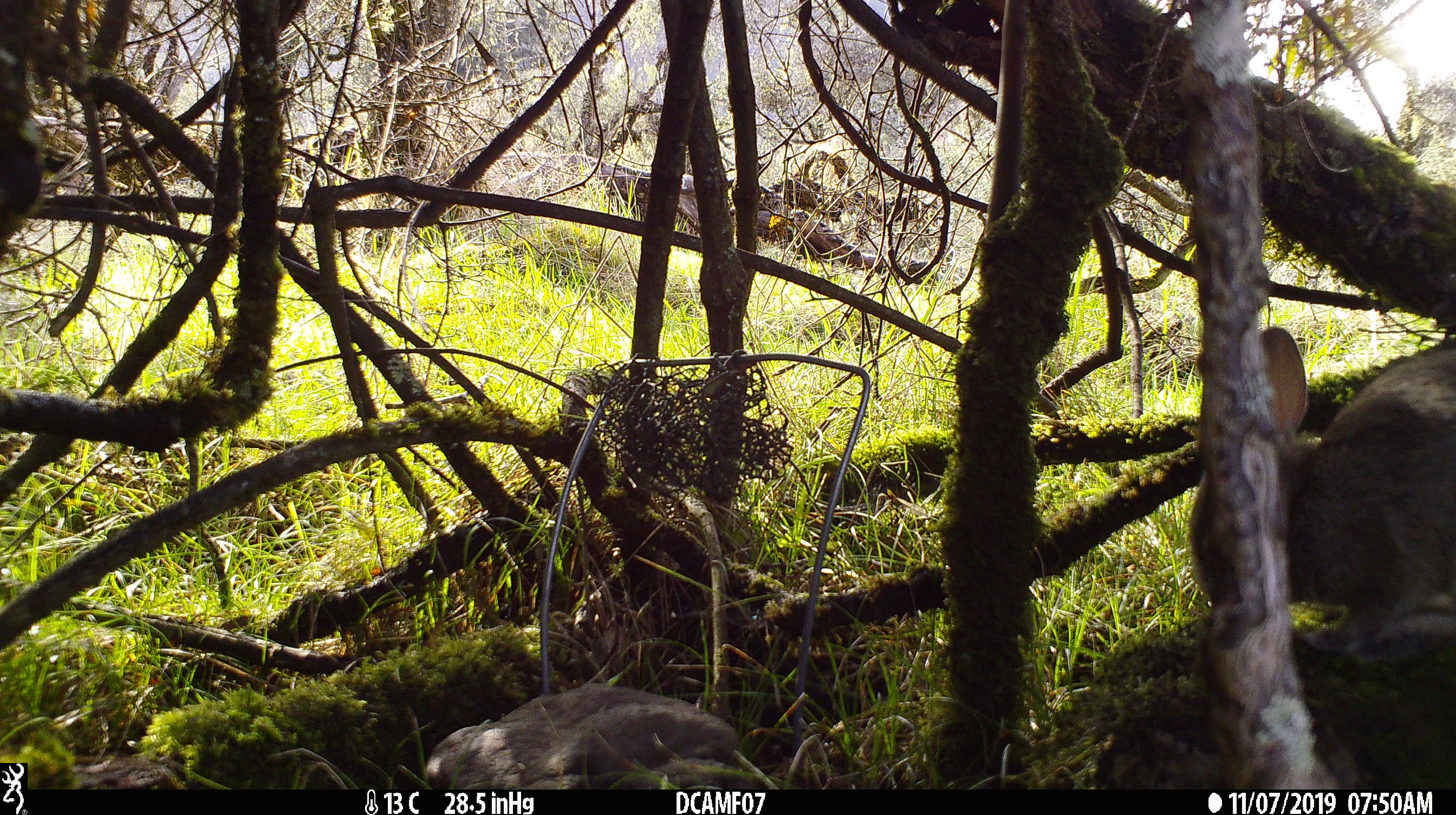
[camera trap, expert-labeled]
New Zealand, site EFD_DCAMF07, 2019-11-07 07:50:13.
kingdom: Animalia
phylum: Chordata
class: Mammalia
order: Lagomorpha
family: Leporidae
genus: Oryctolagus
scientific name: Oryctolagus cuniculus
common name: european rabbit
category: rabbit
Rabbit (european rabbit) (Oryctolagus cuniculus).